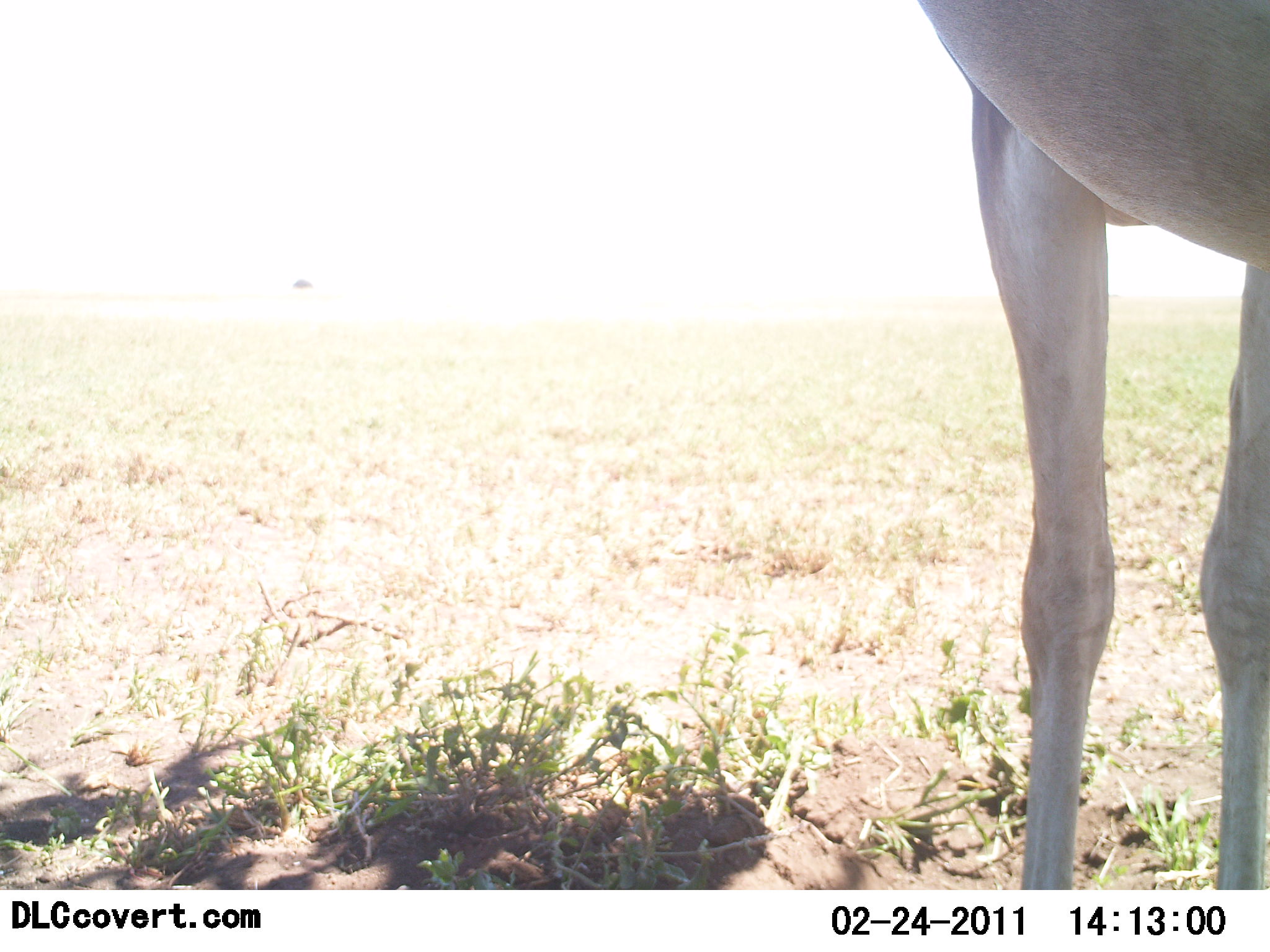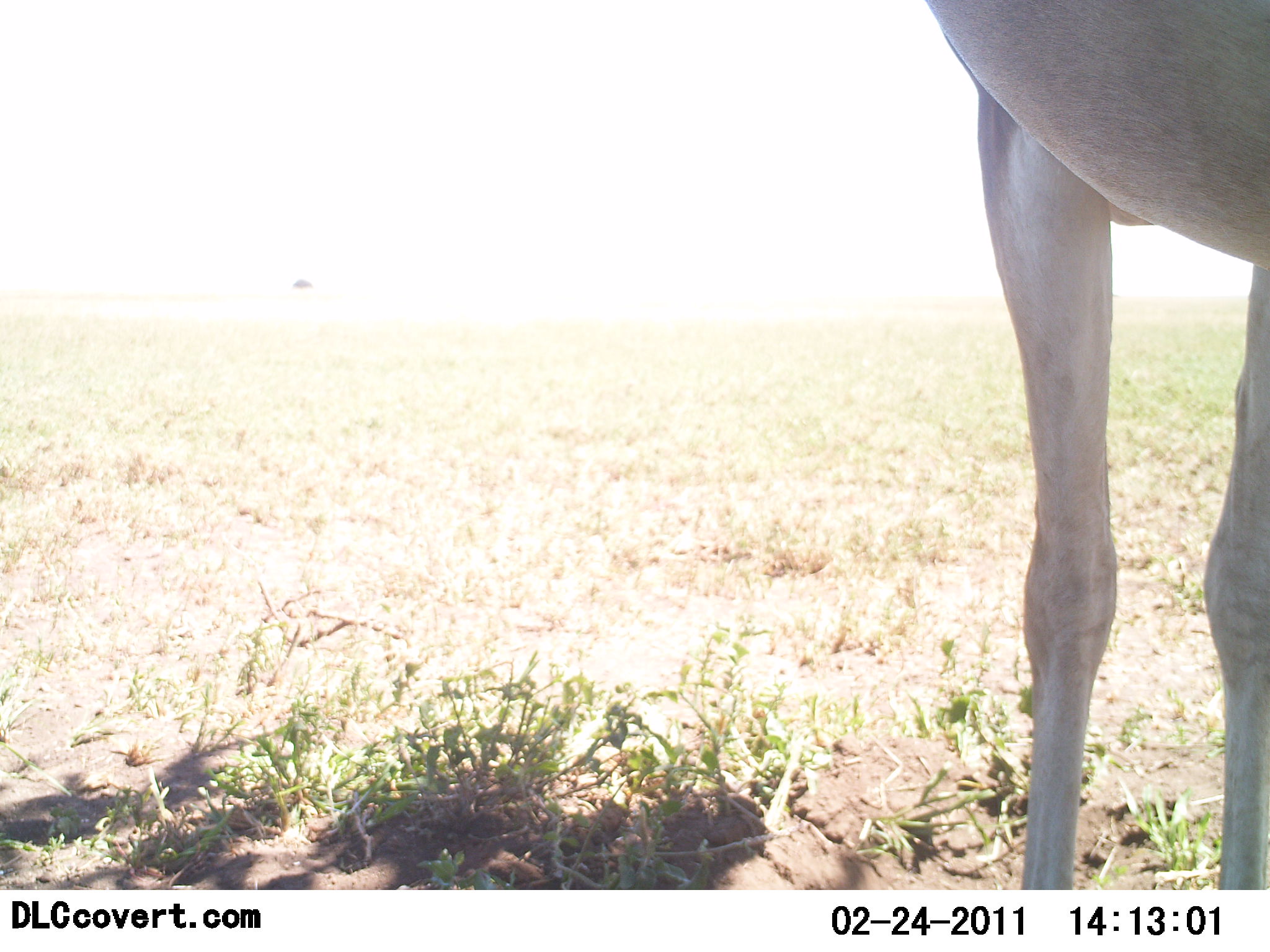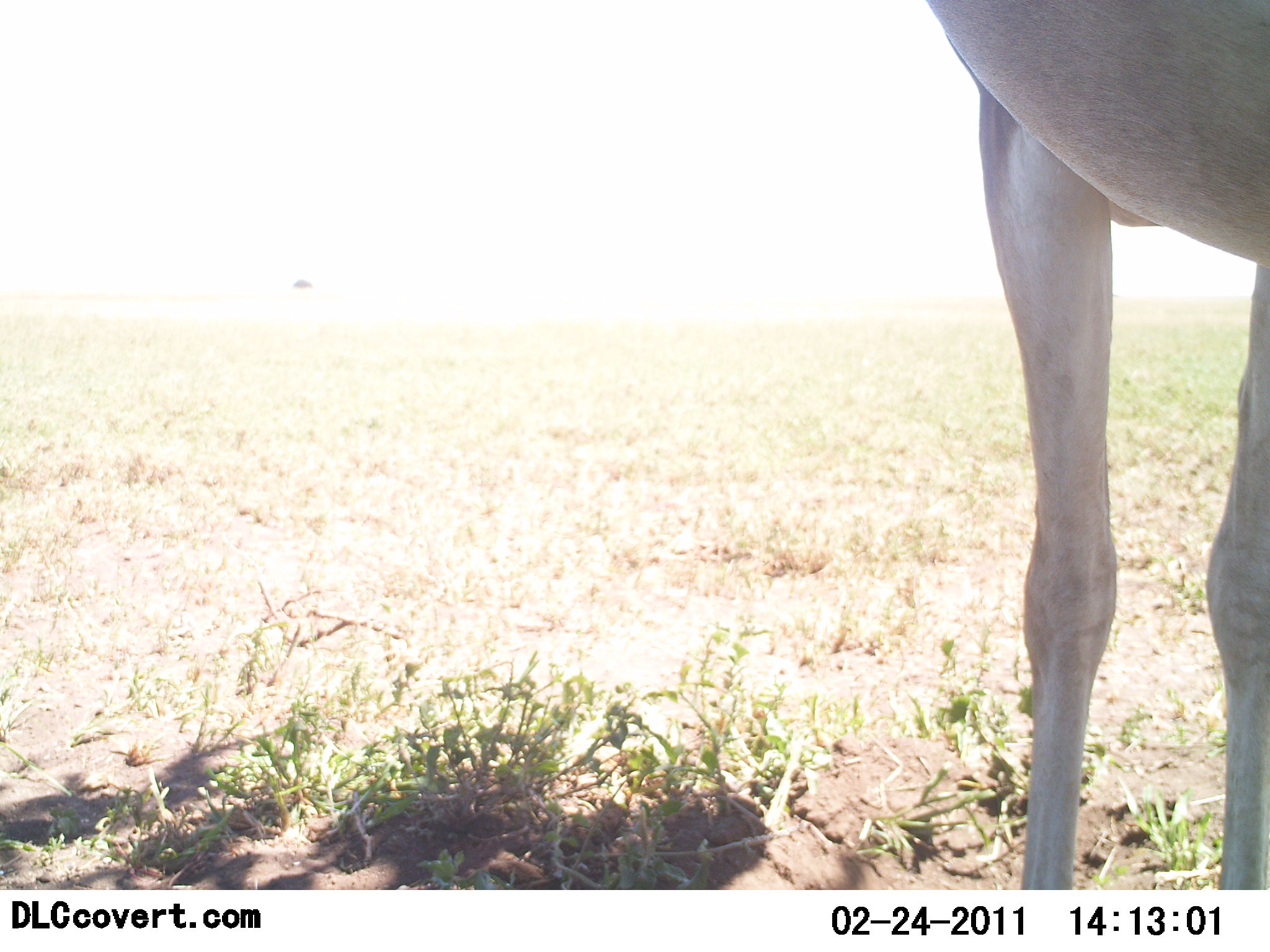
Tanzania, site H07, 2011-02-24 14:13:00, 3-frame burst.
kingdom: Animalia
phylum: Chordata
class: Mammalia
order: Artiodactyla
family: Bovidae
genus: Alcelaphus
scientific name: Alcelaphus buselaphus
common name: hartebeest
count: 1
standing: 100%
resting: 0%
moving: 0%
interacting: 0%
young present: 0%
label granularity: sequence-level